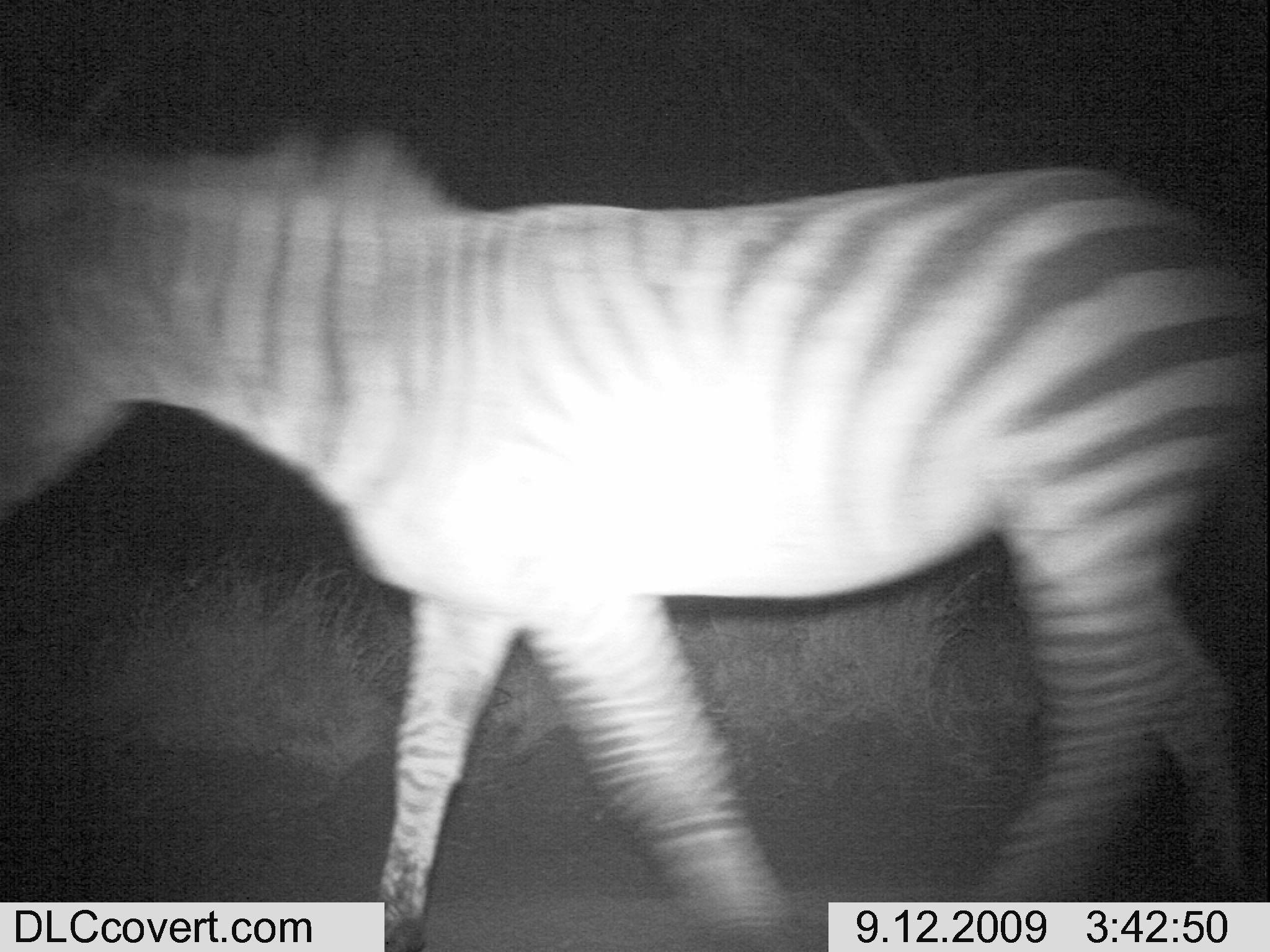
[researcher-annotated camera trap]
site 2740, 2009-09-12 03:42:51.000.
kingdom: Animalia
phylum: Chordata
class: Mammalia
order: Perissodactyla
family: Equidae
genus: Equus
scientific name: Equus quagga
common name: plains zebra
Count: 1.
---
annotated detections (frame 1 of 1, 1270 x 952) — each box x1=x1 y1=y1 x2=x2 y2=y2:
equus quagga: x1=0 y1=122 x2=1270 y2=941